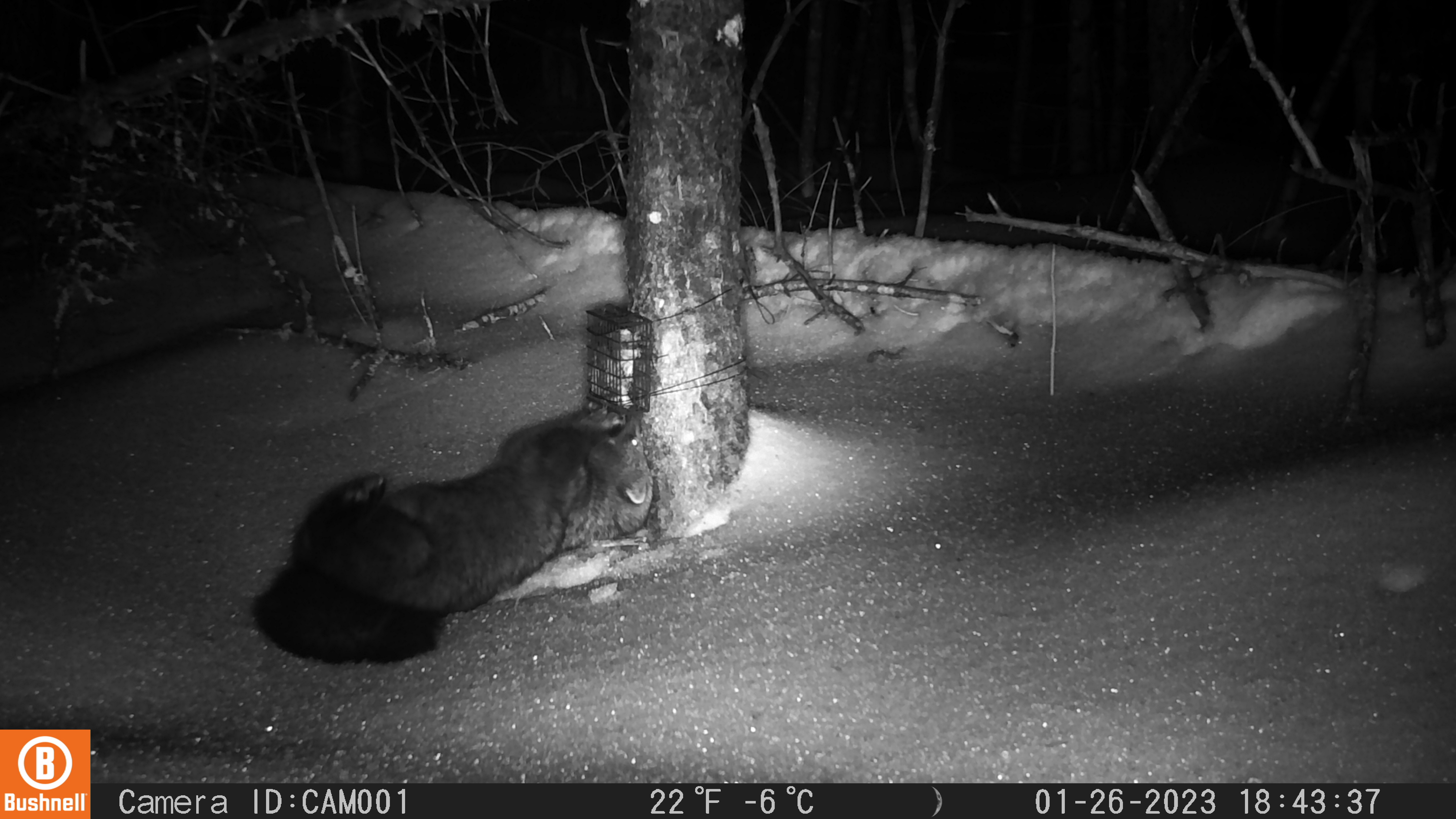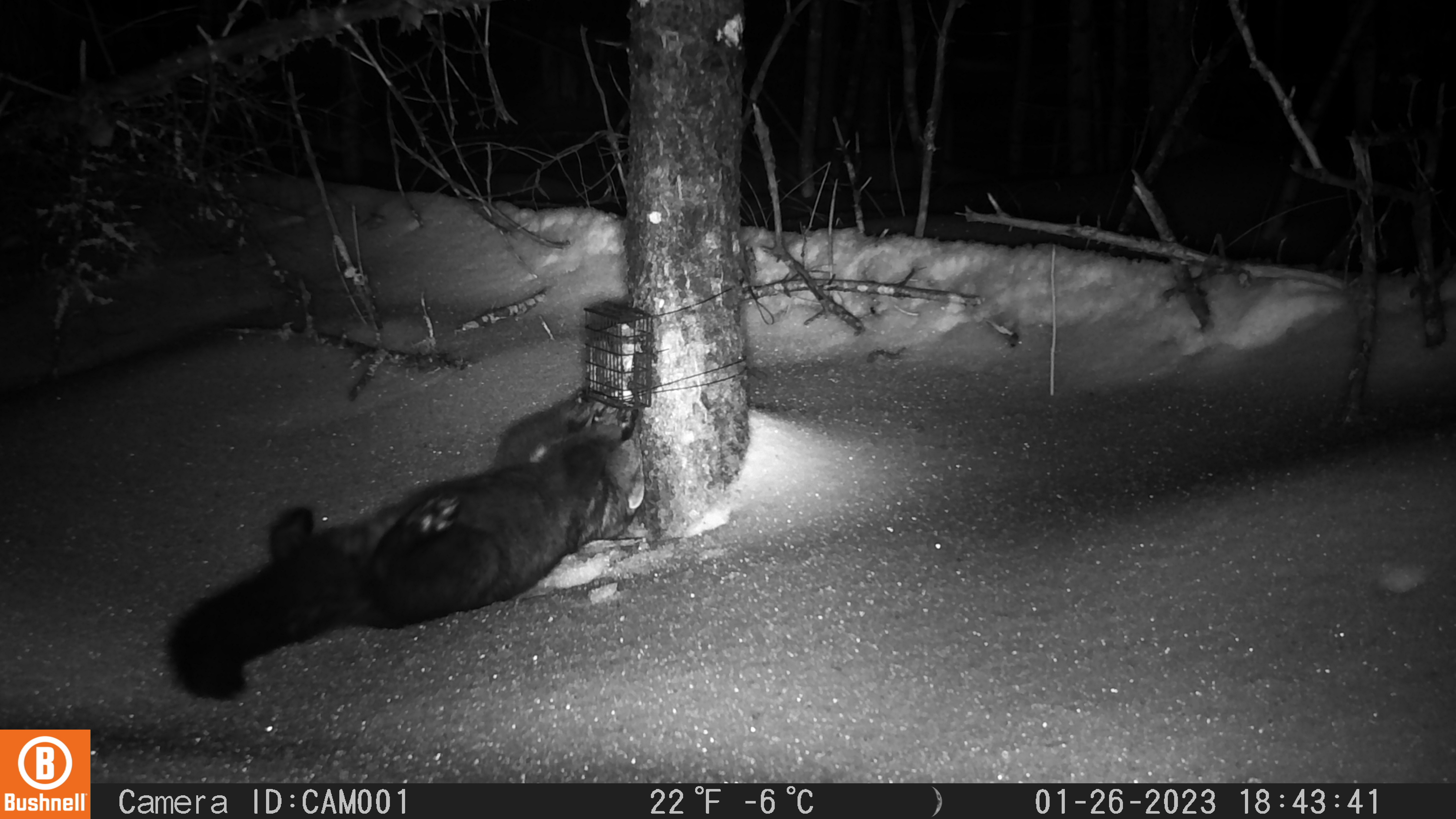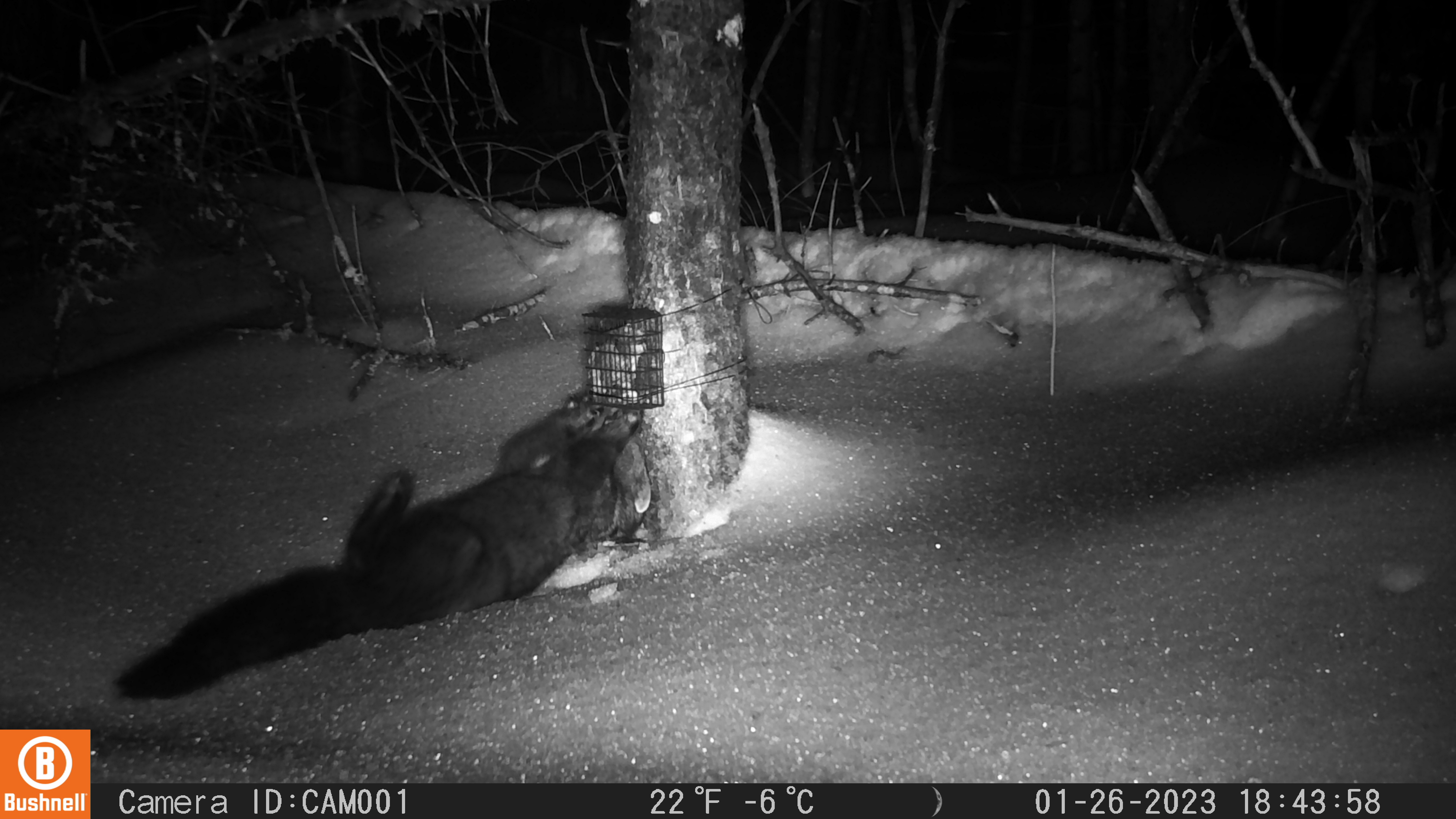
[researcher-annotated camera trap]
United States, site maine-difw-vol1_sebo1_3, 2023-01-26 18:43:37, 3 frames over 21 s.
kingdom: Animalia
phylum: Chordata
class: Mammalia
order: Carnivora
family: Mustelidae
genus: Pekania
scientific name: Pekania pennanti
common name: fisher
Fisher (Pekania pennanti).